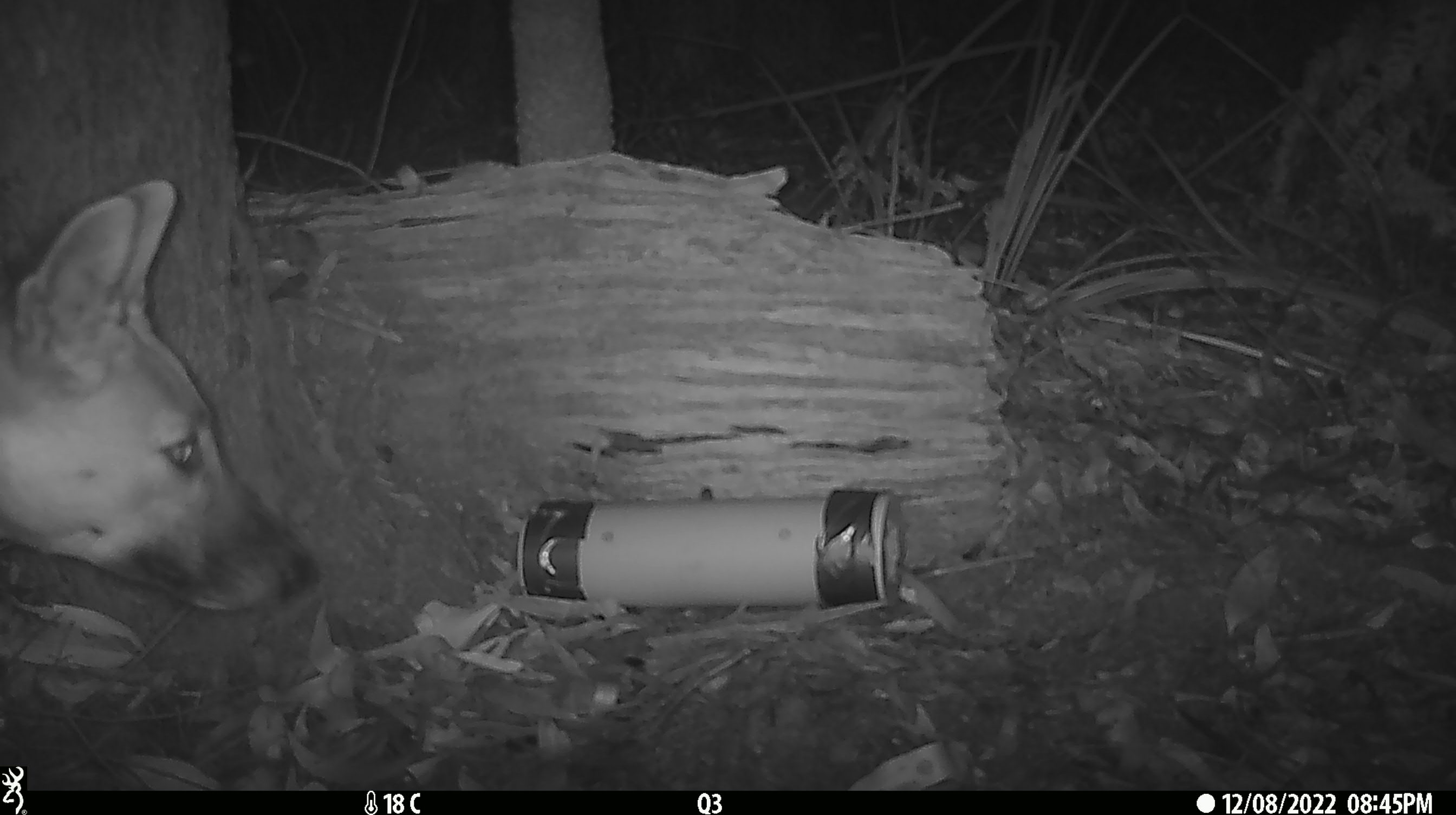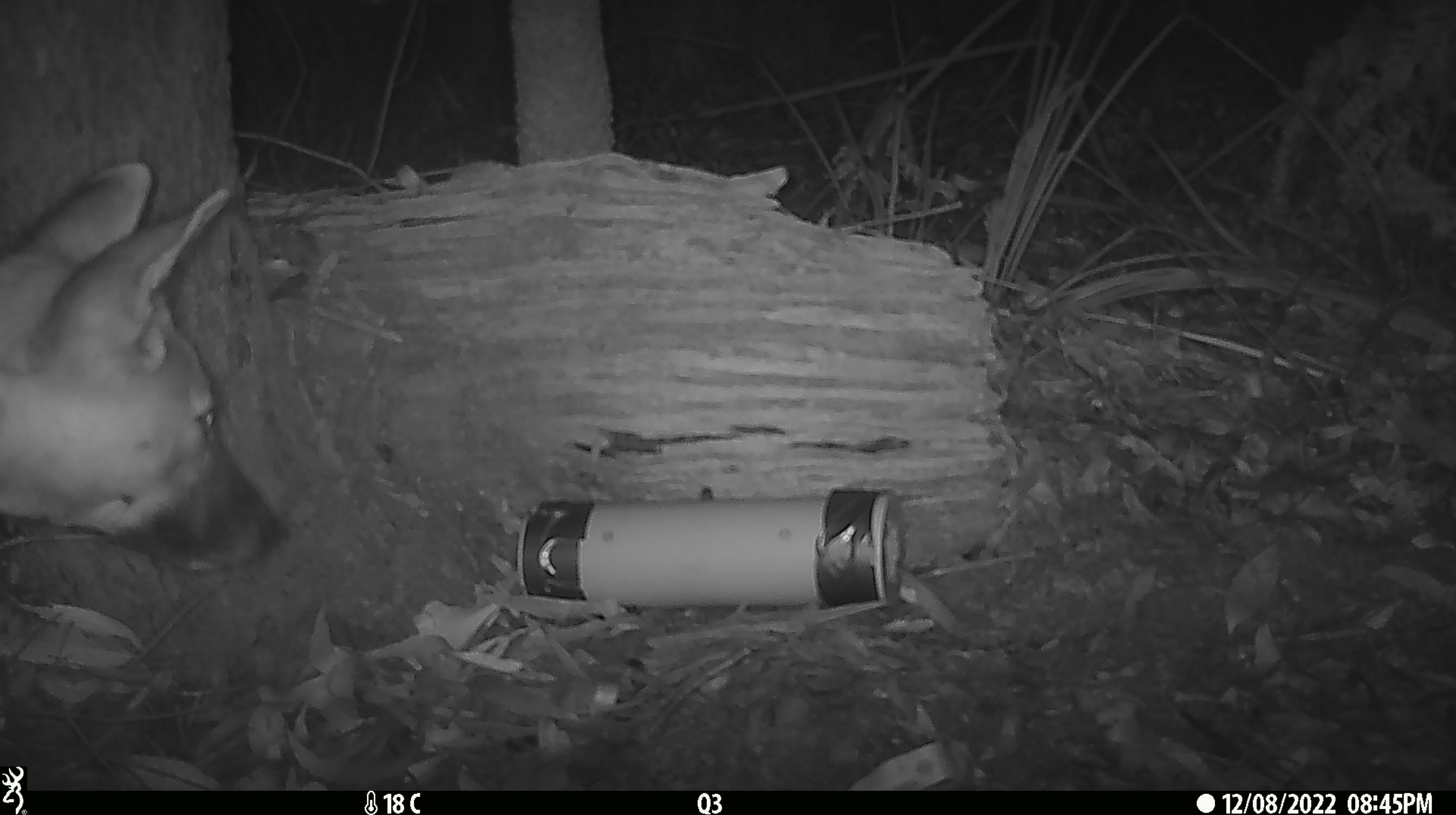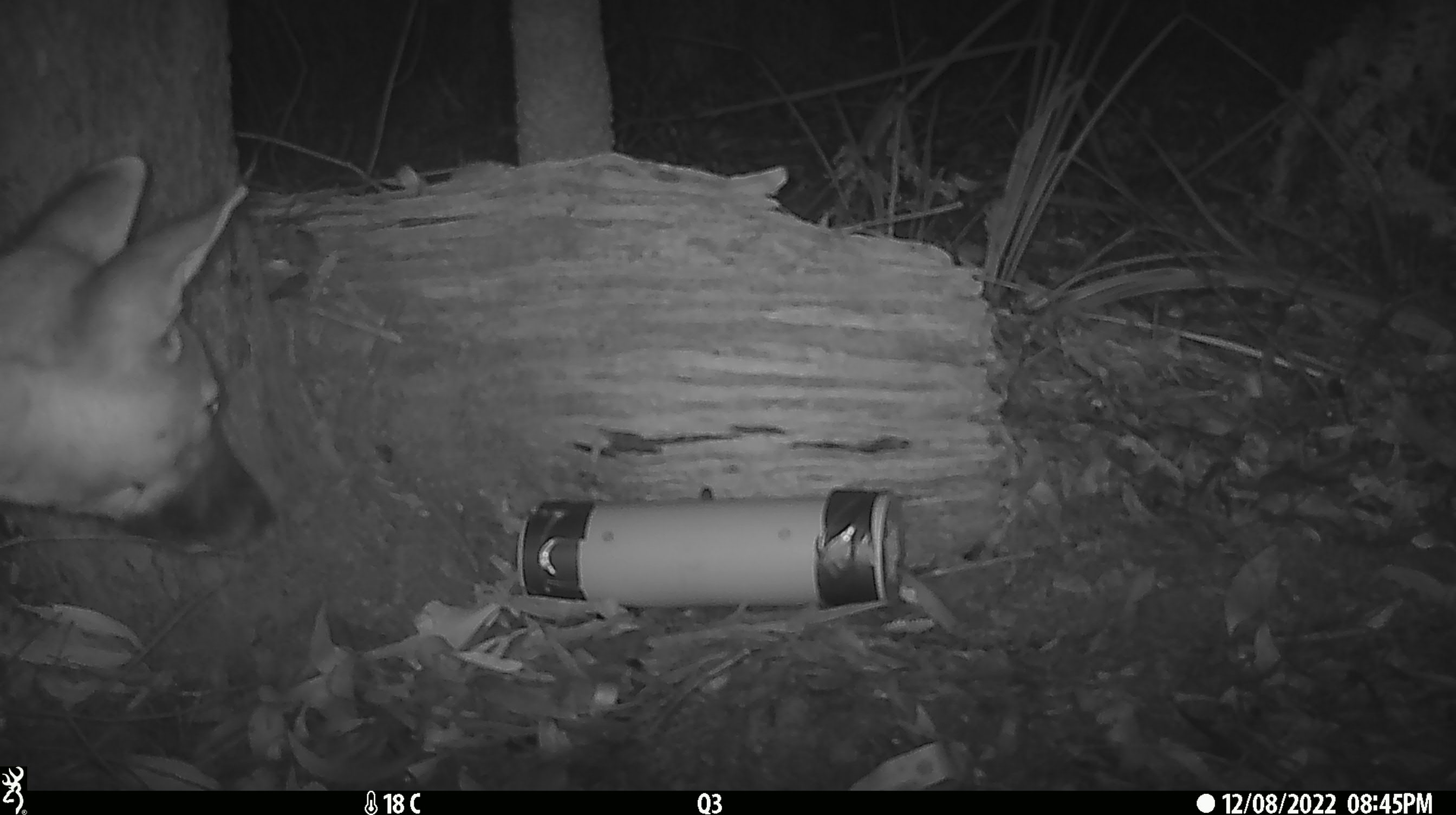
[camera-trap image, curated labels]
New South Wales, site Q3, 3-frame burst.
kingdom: Animalia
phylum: Chordata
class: Mammalia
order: Carnivora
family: Canidae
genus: Canis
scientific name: Canis familiaris dingo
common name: dingo